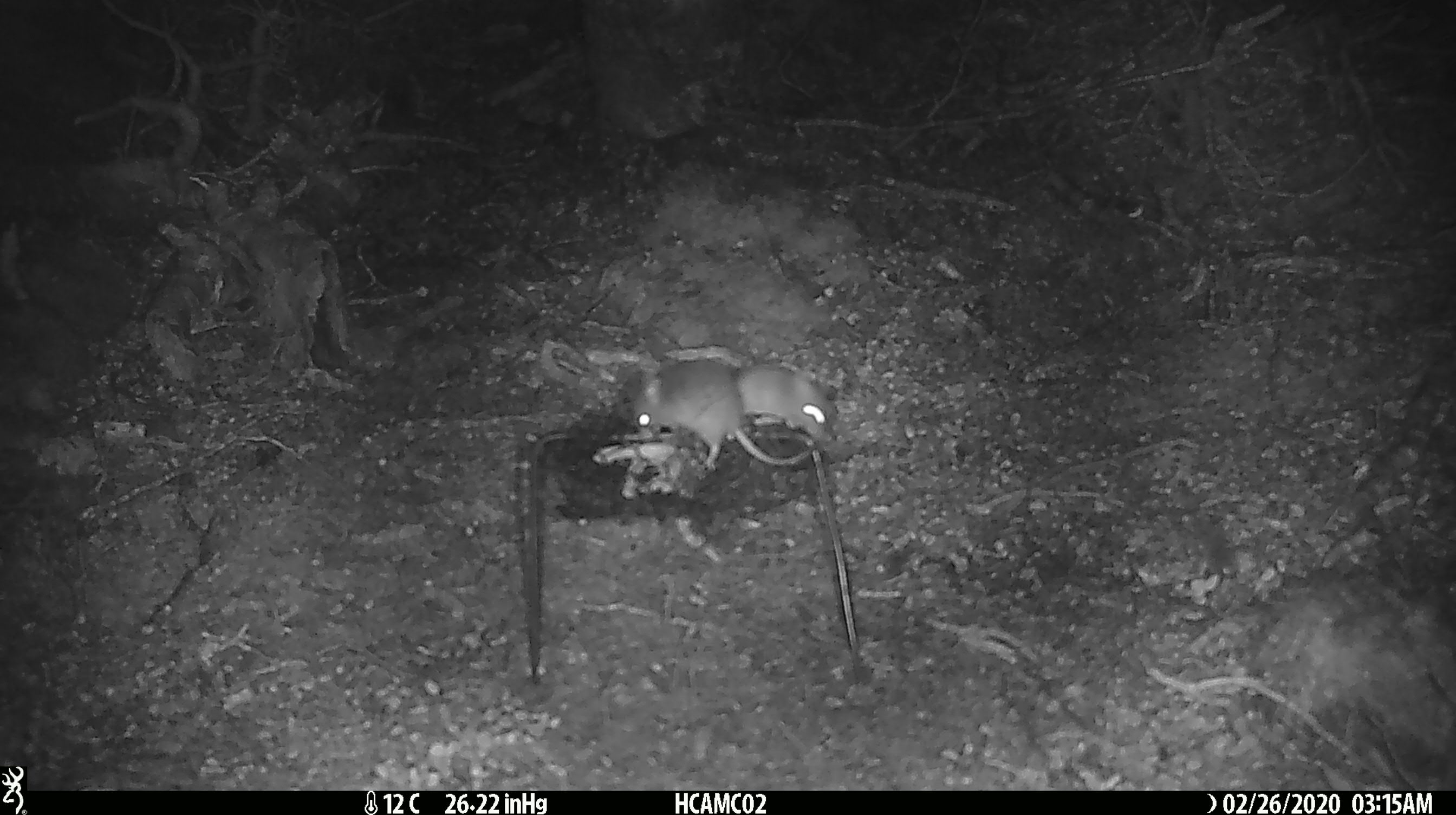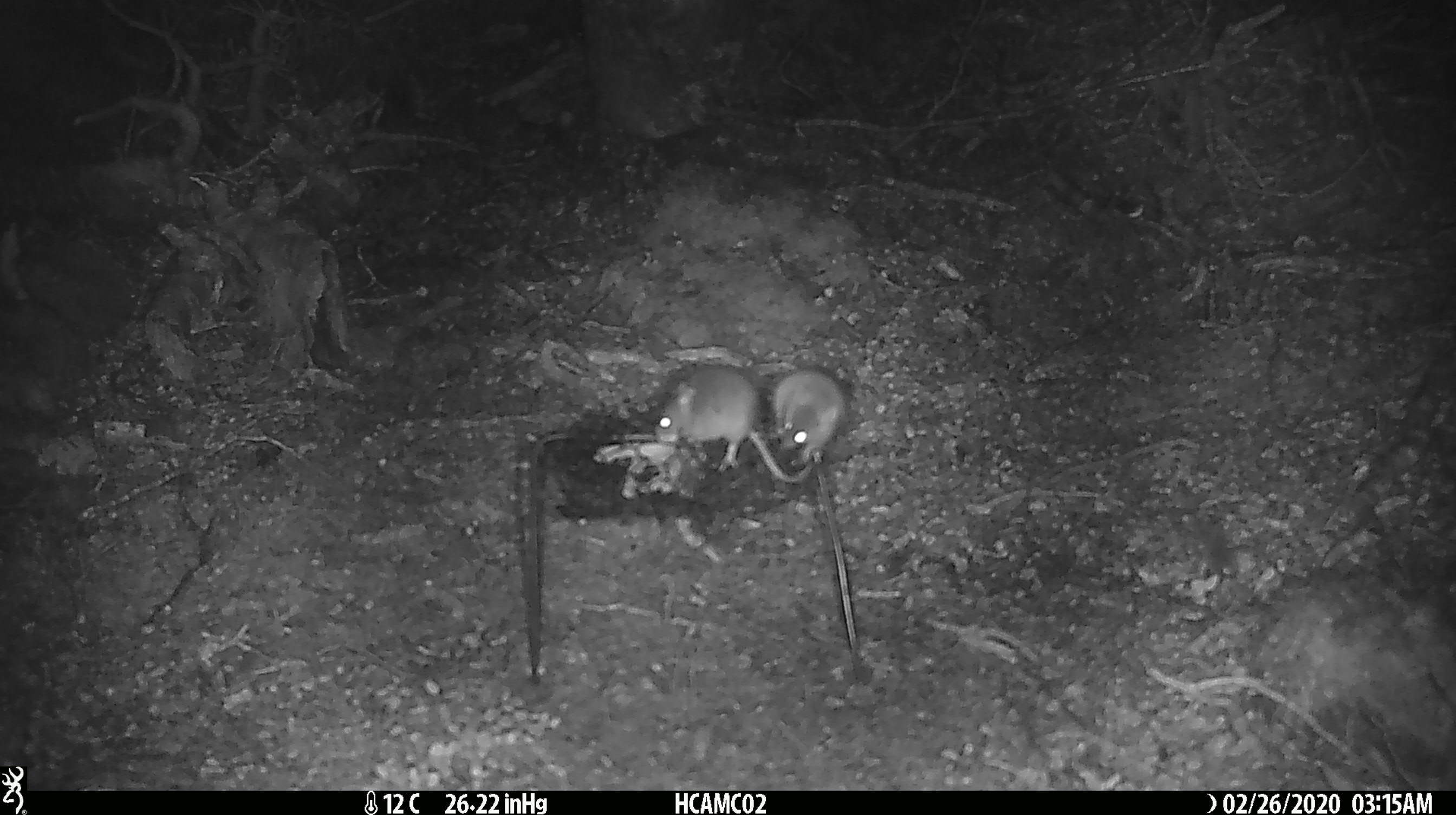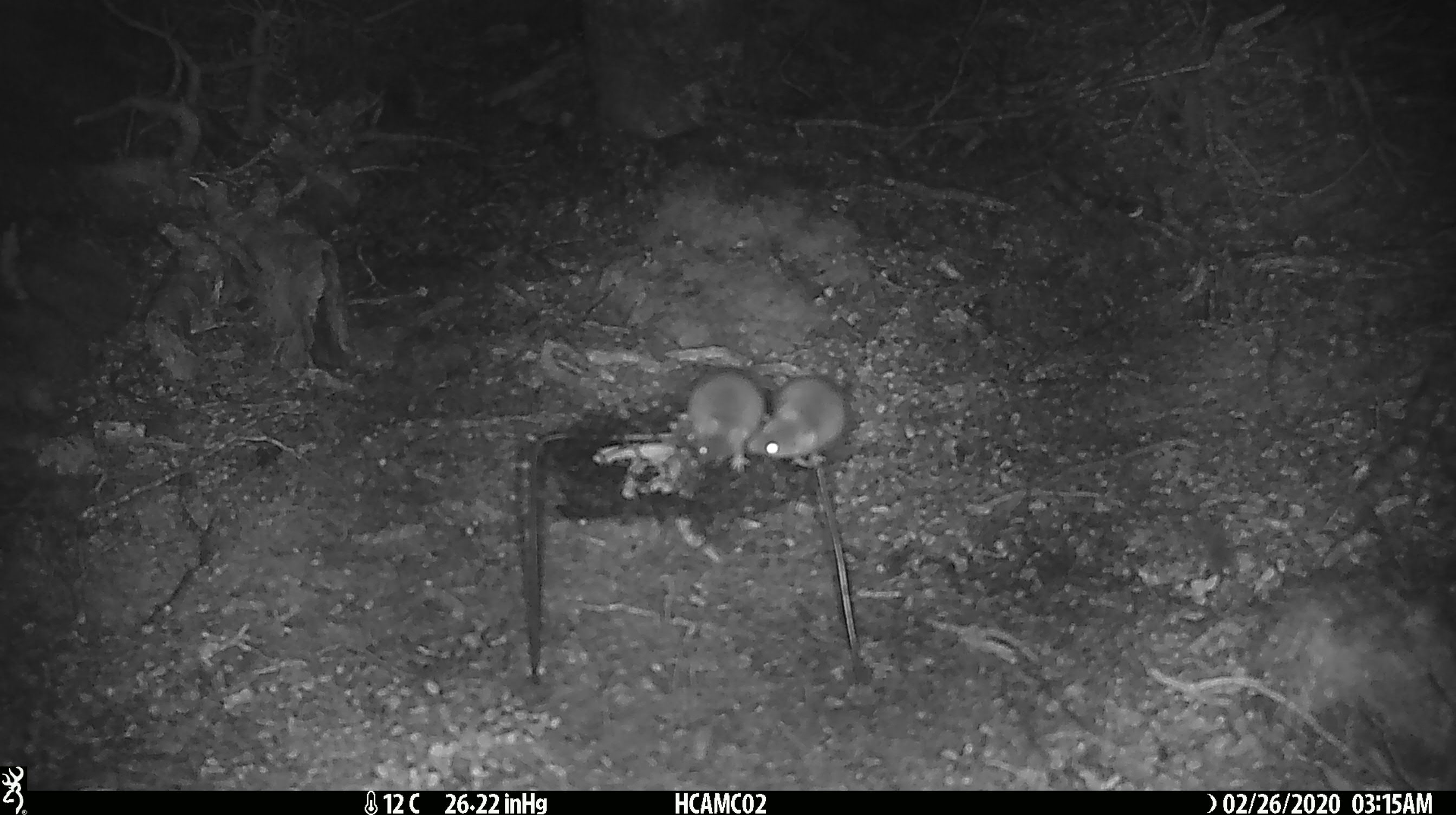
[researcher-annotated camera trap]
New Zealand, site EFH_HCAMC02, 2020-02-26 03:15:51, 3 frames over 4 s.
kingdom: Animalia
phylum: Chordata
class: Mammalia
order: Rodentia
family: Muridae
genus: Mus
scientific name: Mus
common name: mouse